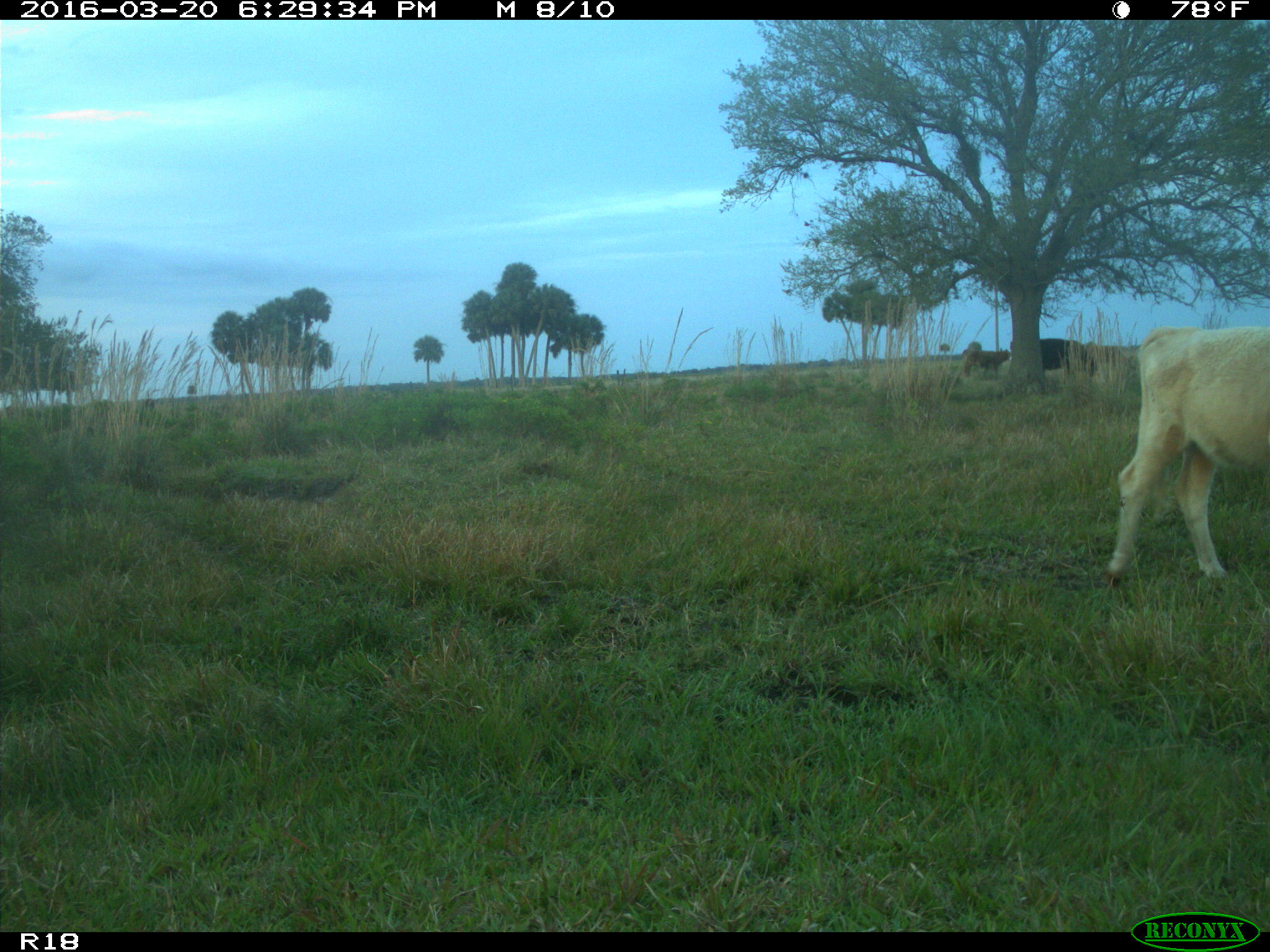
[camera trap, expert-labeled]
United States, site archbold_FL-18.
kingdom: Animalia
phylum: Chordata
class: Mammalia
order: Artiodactyla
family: Bovidae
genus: Bos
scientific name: Bos taurus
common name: domestic cow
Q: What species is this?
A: Bos taurus (domestic cow).